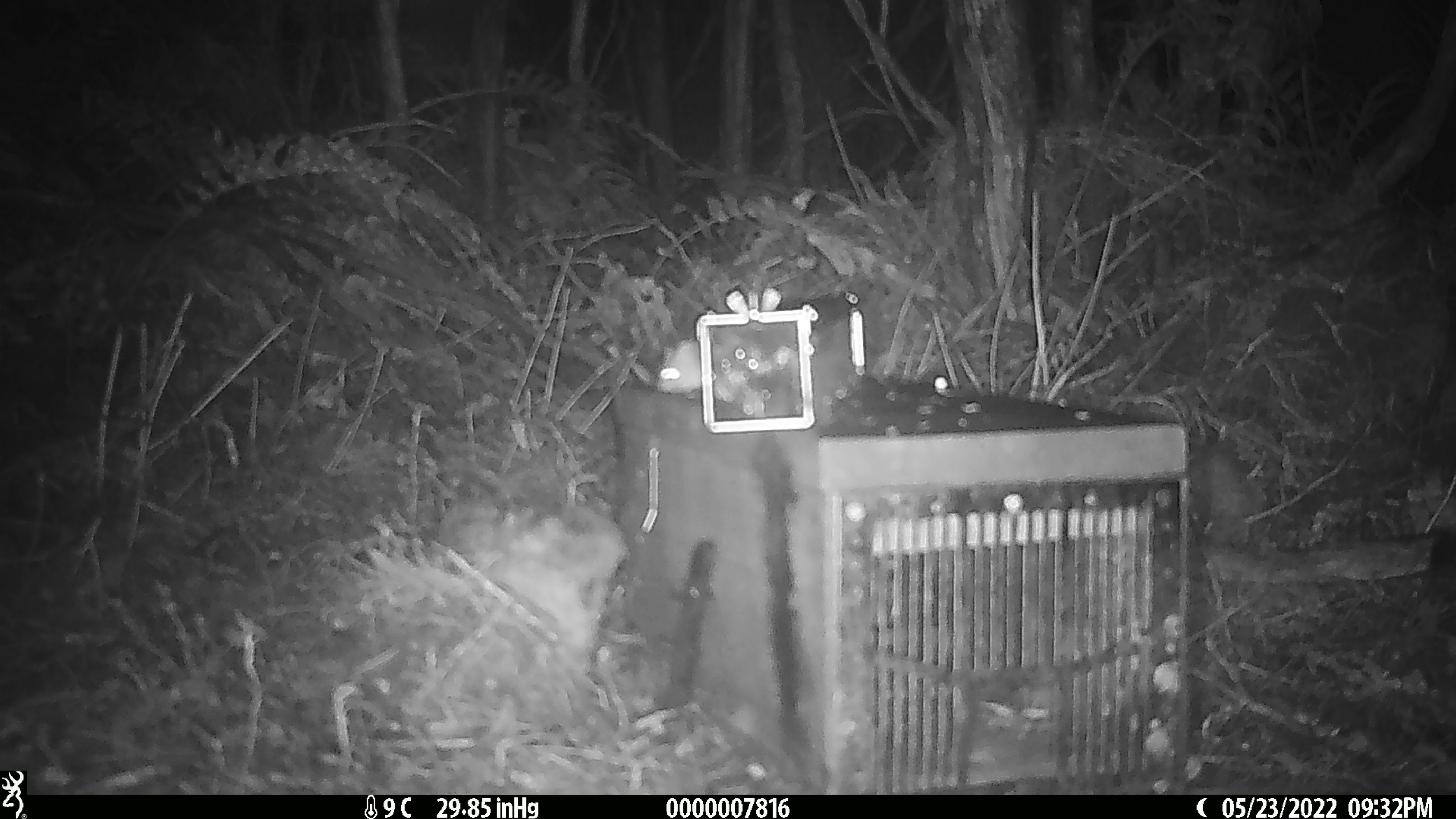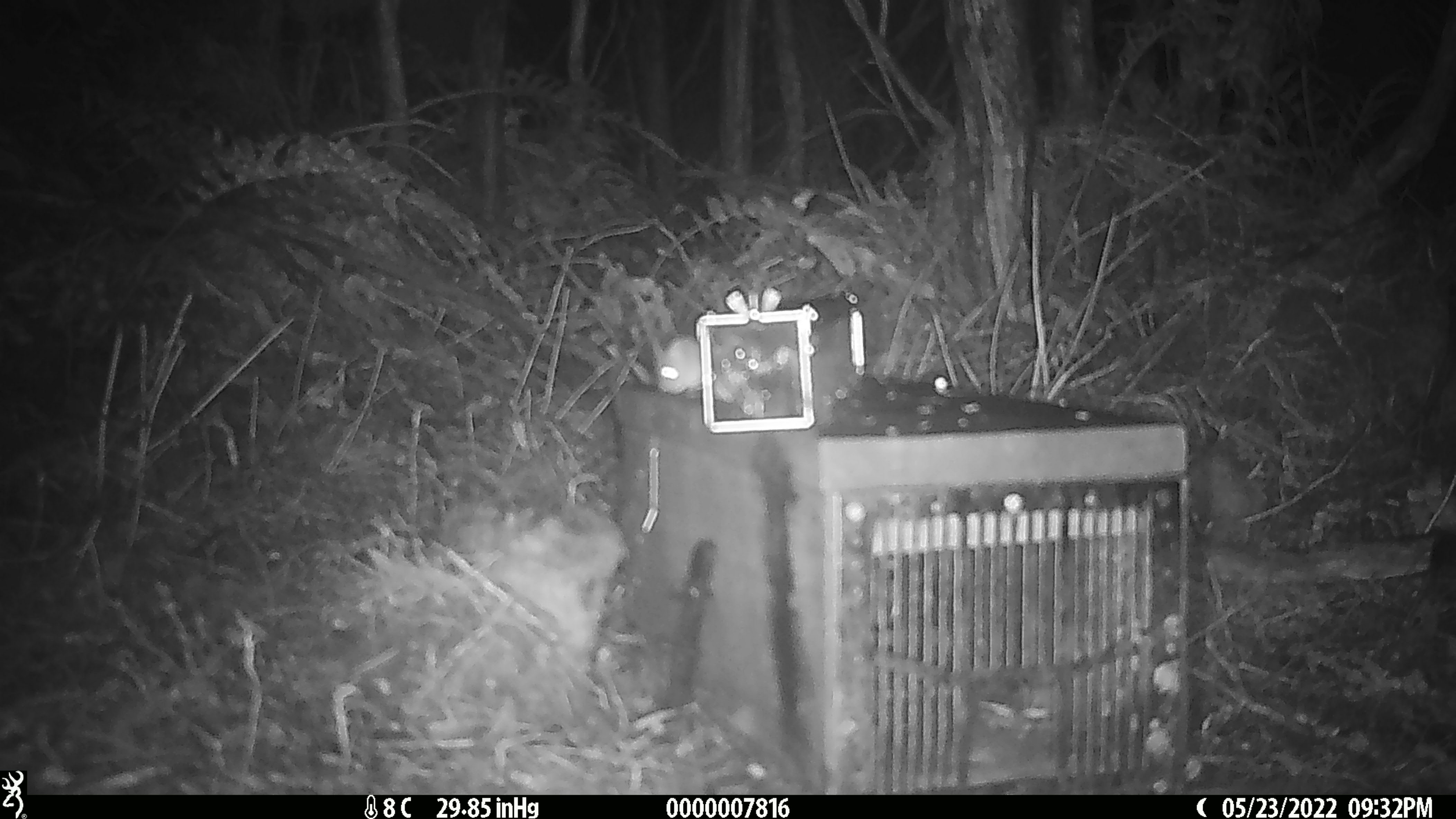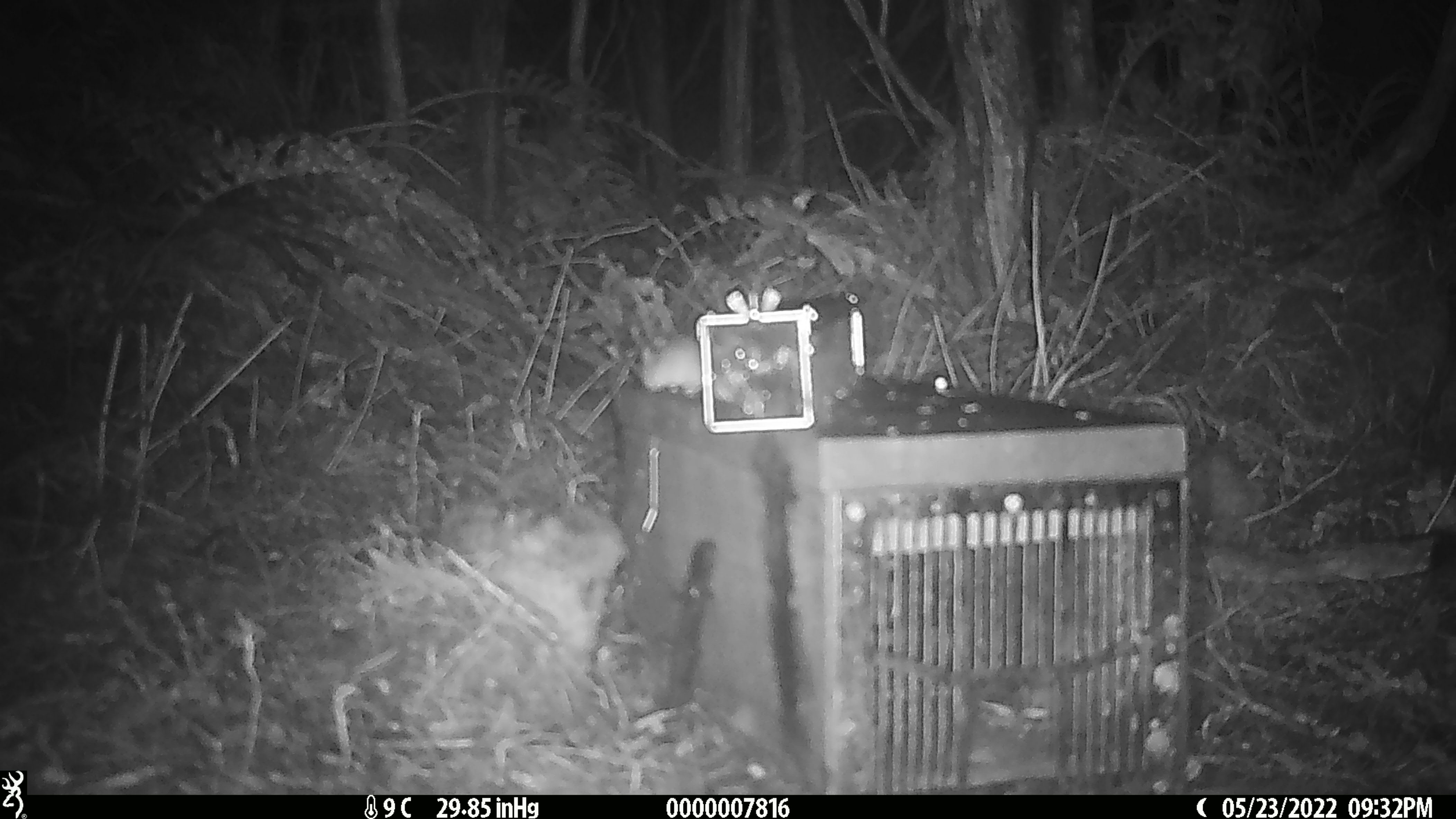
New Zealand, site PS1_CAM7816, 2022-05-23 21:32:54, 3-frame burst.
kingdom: Animalia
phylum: Chordata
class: Mammalia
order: Rodentia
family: Muridae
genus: Mus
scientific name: Mus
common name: mouse